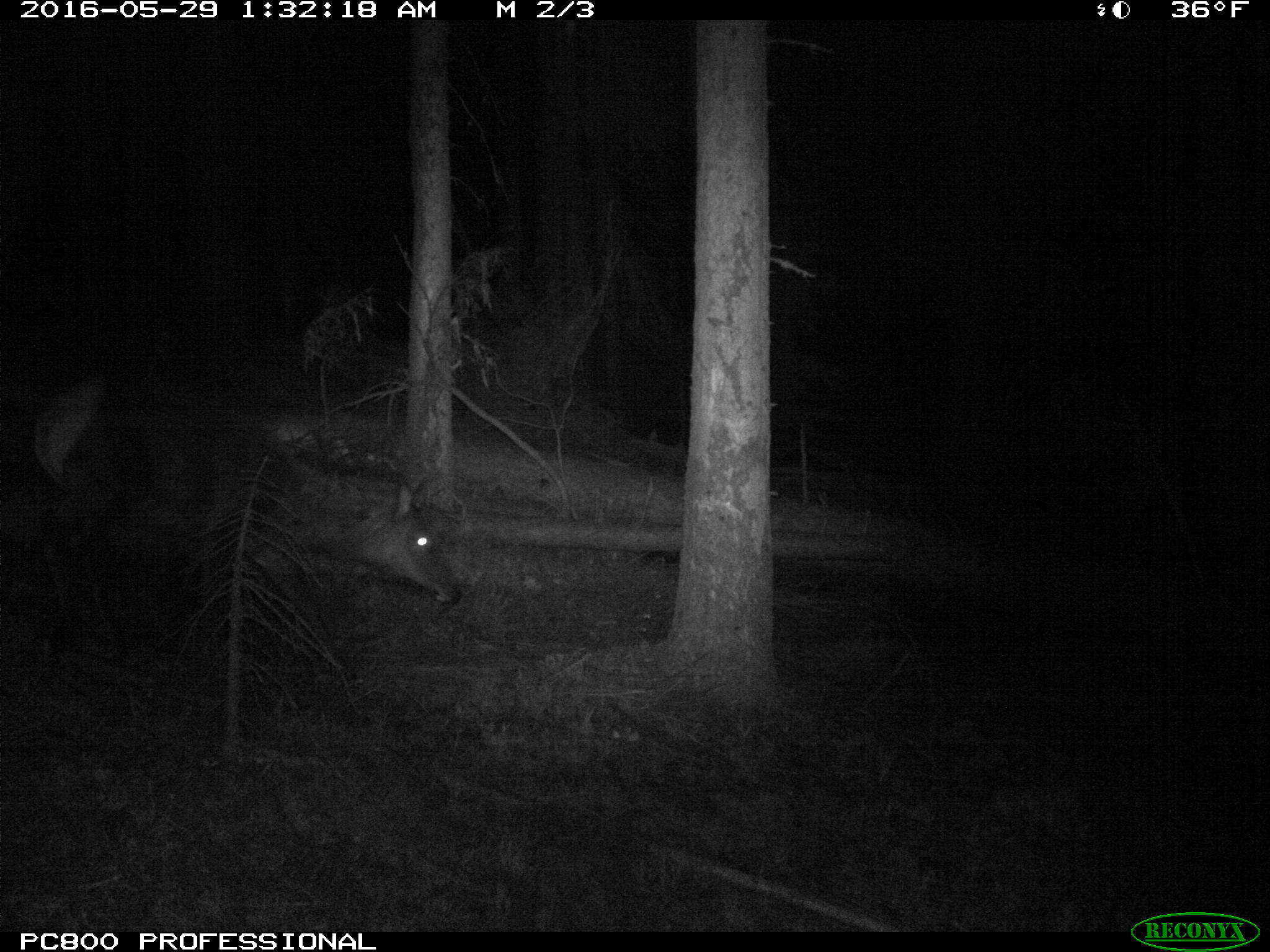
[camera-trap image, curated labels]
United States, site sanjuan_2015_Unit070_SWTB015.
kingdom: Animalia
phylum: Chordata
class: Mammalia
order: Artiodactyla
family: Cervidae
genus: Cervus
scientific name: Cervus elaphus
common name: red deer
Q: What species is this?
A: Cervus elaphus (red deer).